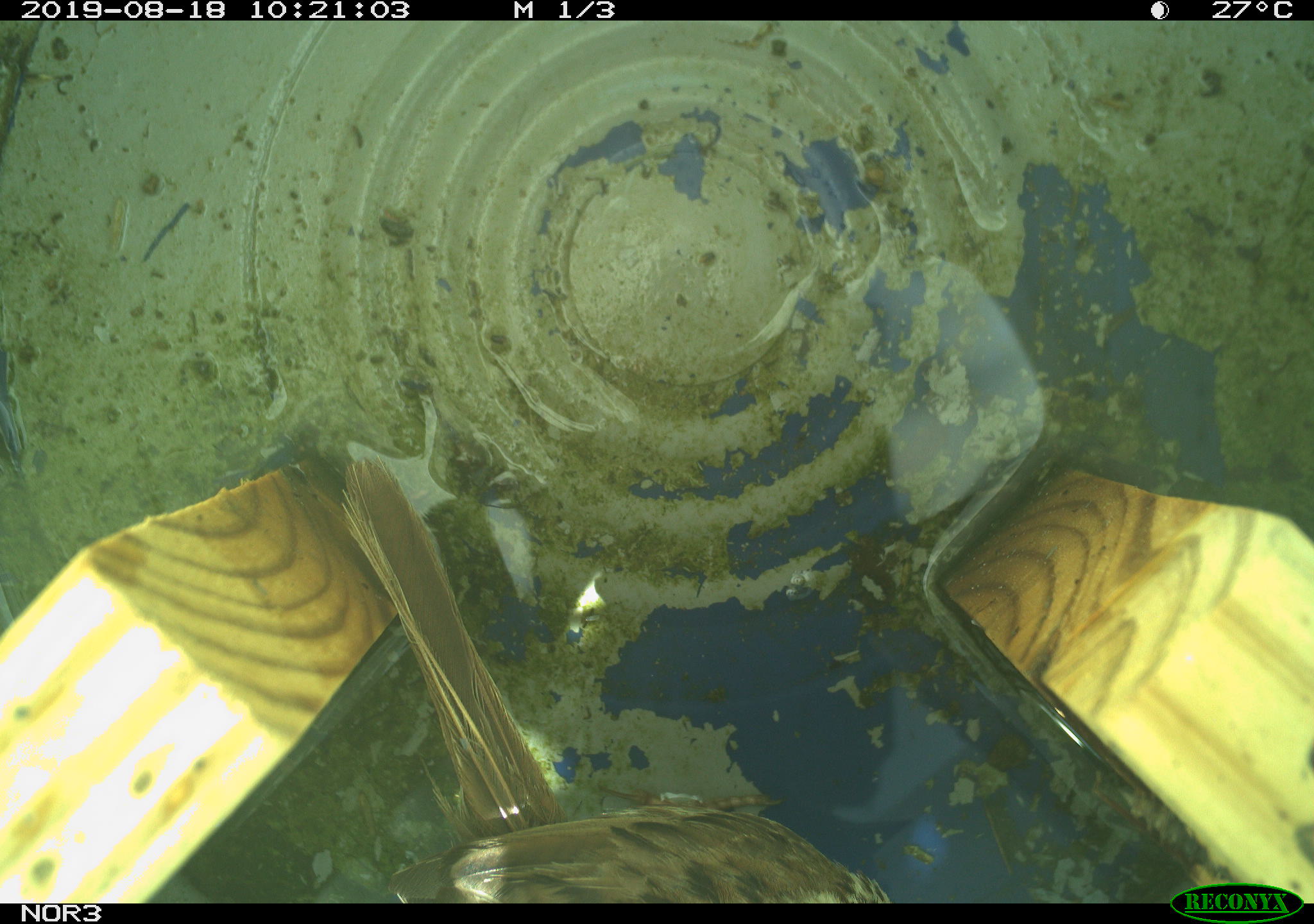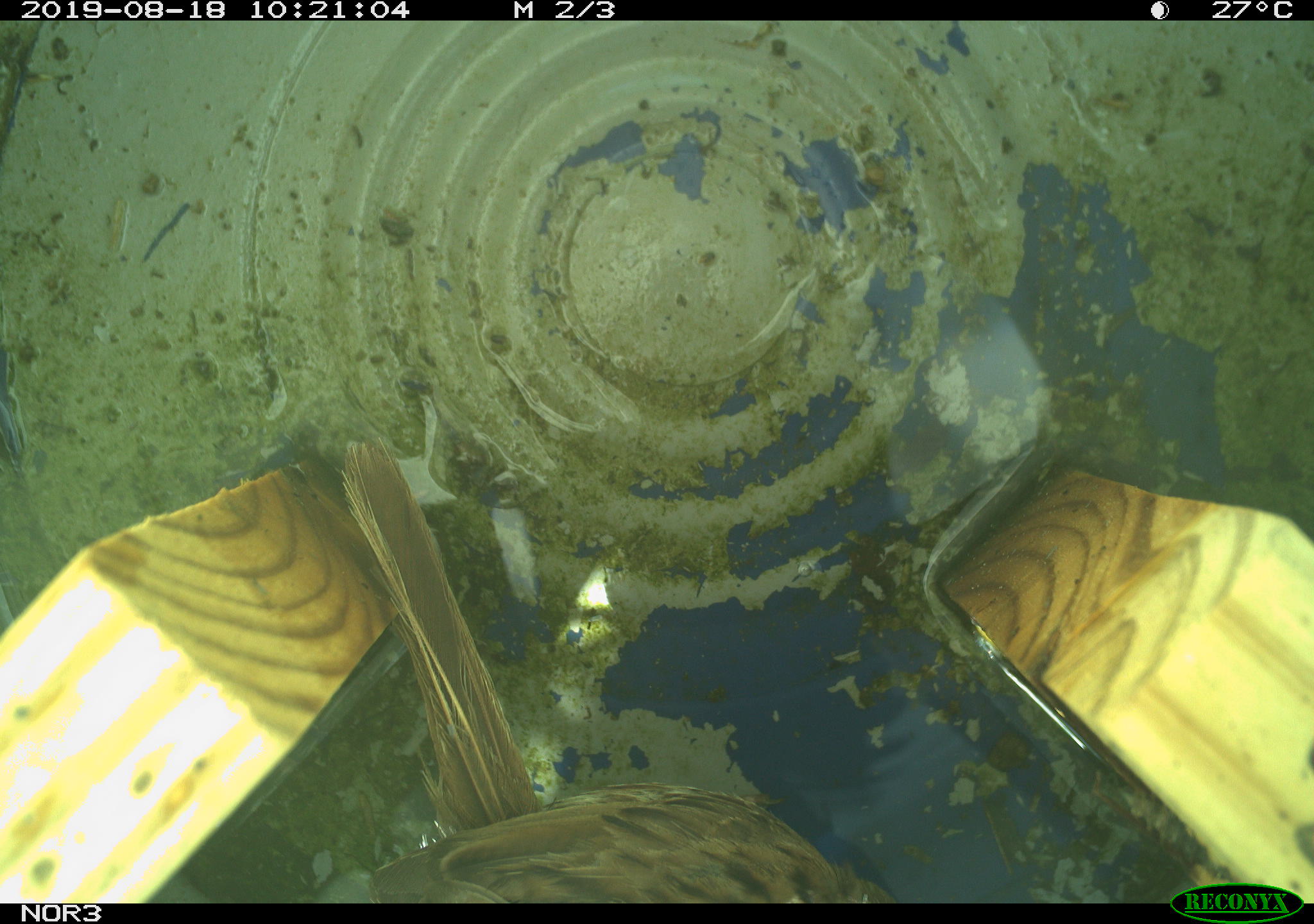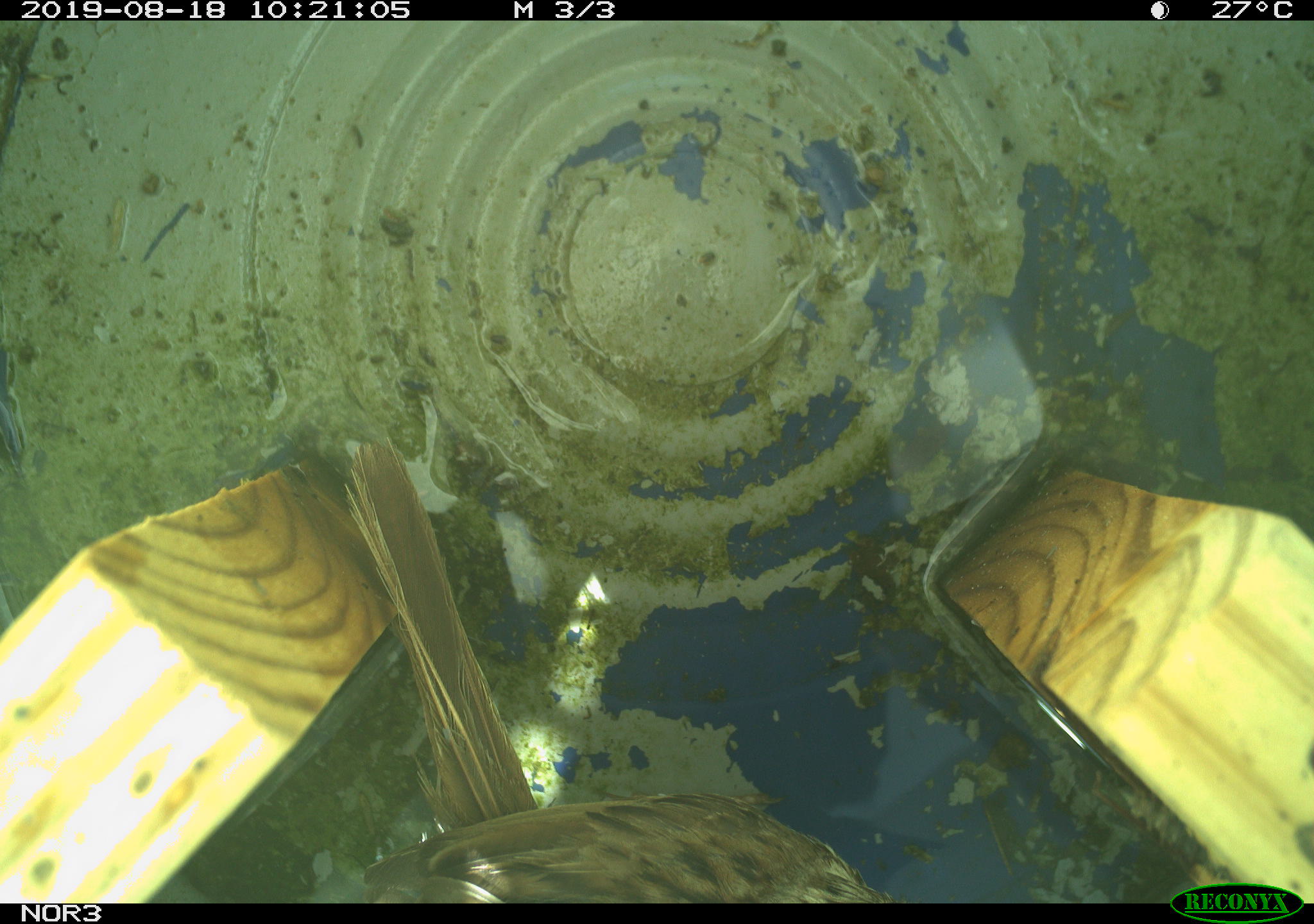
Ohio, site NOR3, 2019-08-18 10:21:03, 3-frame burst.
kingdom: Animalia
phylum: Chordata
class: Aves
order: Passeriformes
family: Passerellidae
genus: Melospiza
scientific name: Melospiza melodia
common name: song sparrow